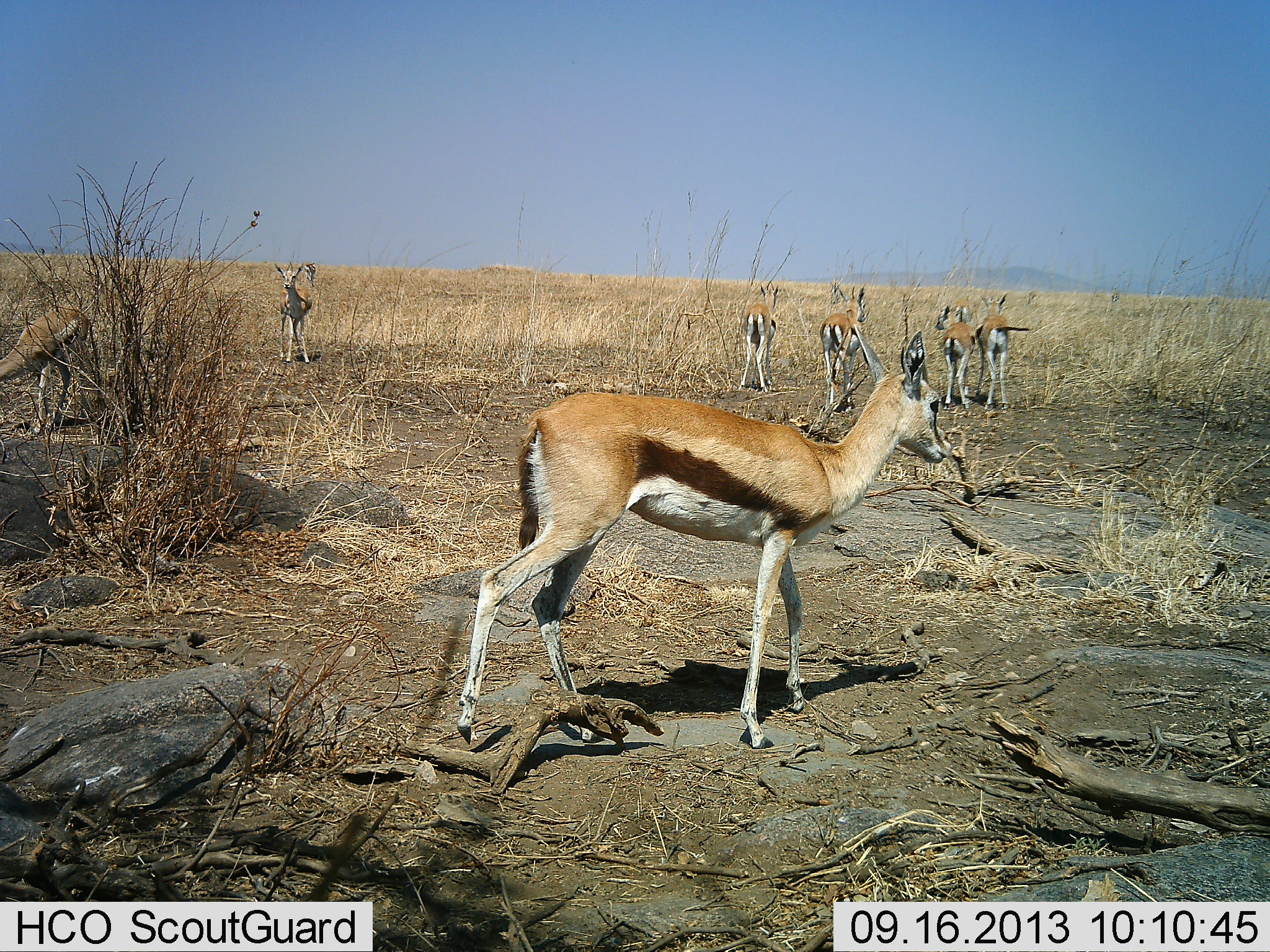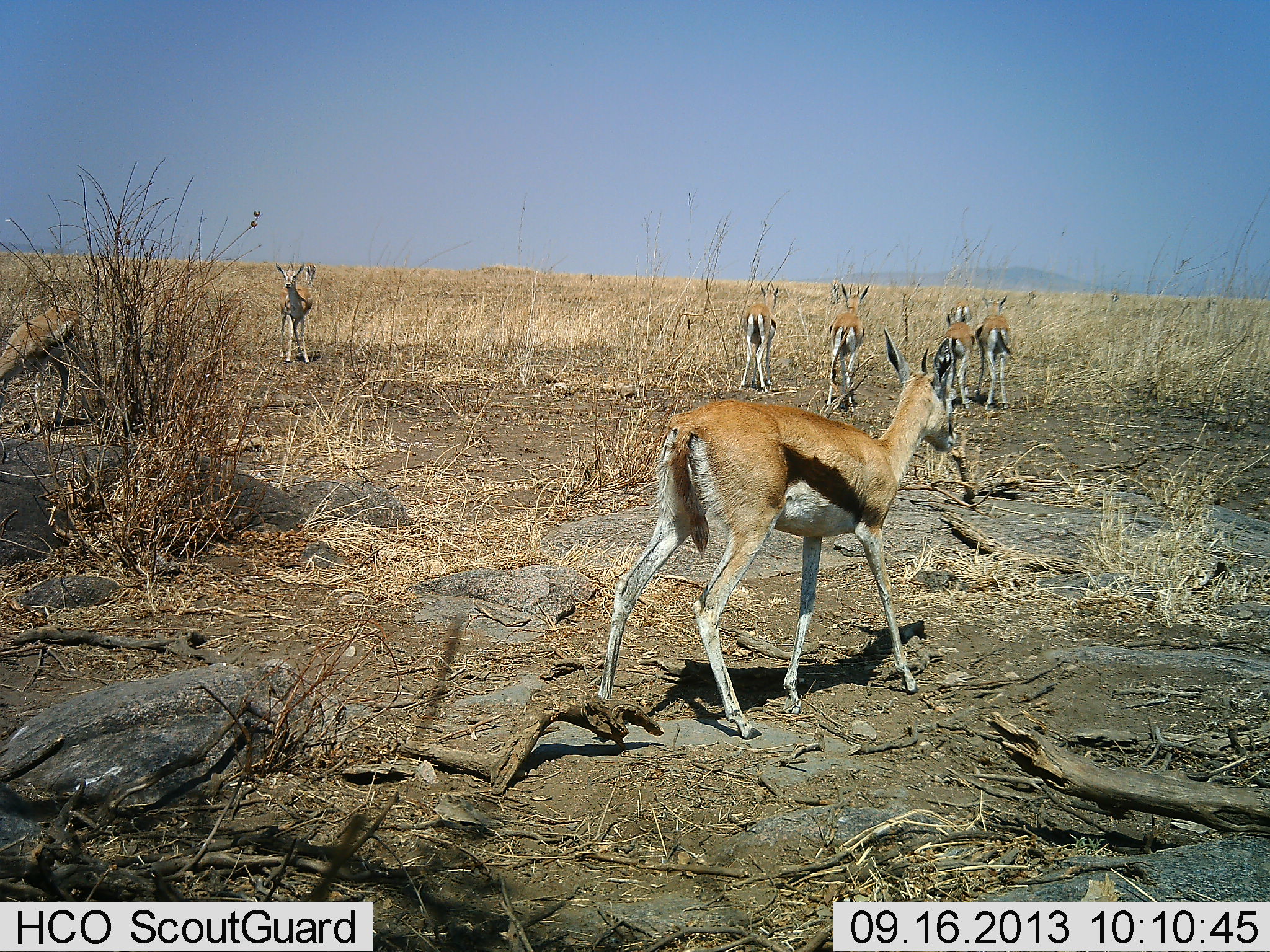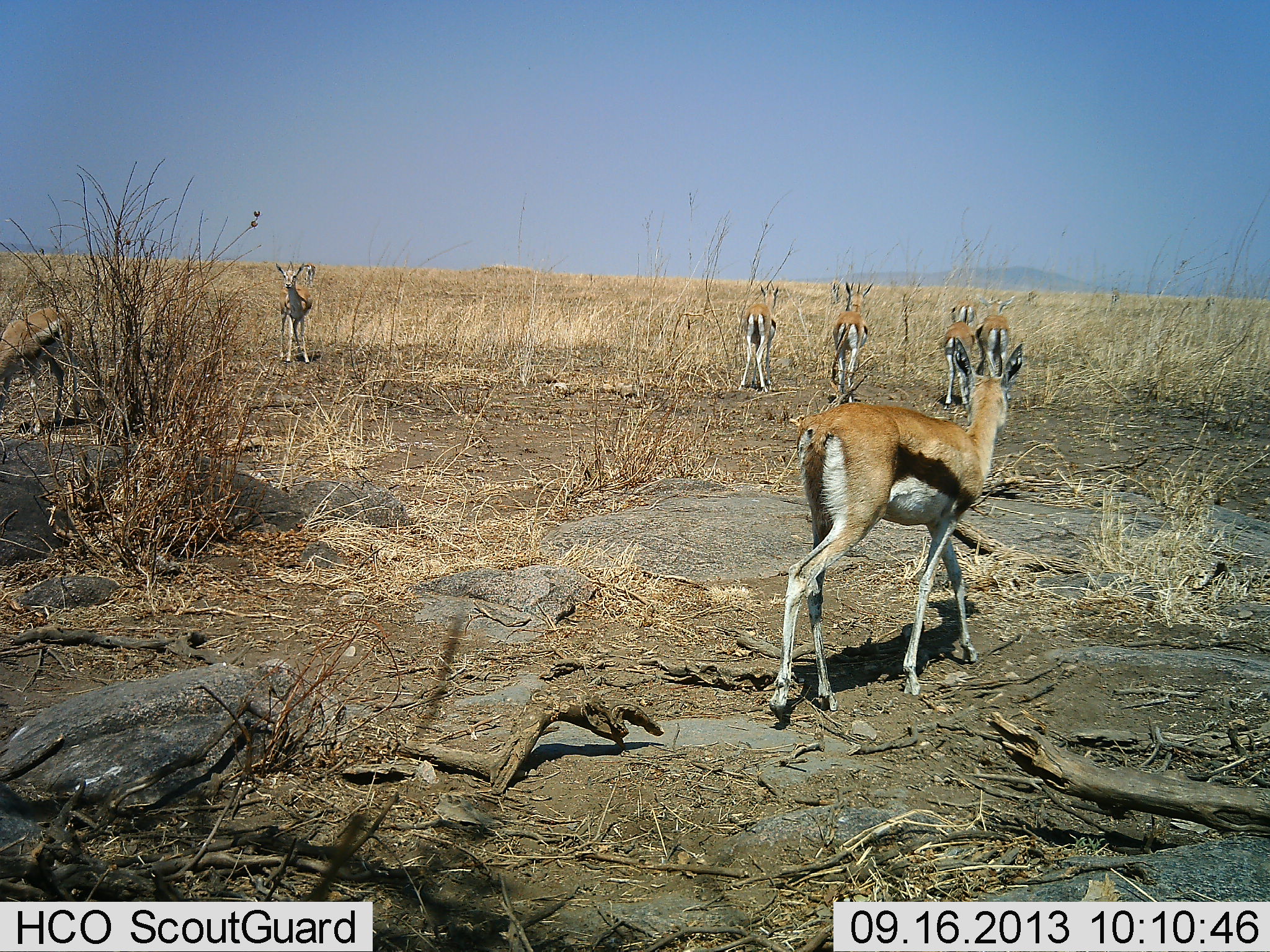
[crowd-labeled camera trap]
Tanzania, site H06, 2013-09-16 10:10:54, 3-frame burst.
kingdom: Animalia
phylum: Chordata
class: Mammalia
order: Artiodactyla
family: Bovidae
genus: Eudorcas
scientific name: Eudorcas thomsonii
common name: thomson's gazelle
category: gazellethomsons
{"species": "gazellethomsons (thomson's gazelle) (Eudorcas thomsonii)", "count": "7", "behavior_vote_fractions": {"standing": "100%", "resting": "0%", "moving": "70%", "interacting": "10%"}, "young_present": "0%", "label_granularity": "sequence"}